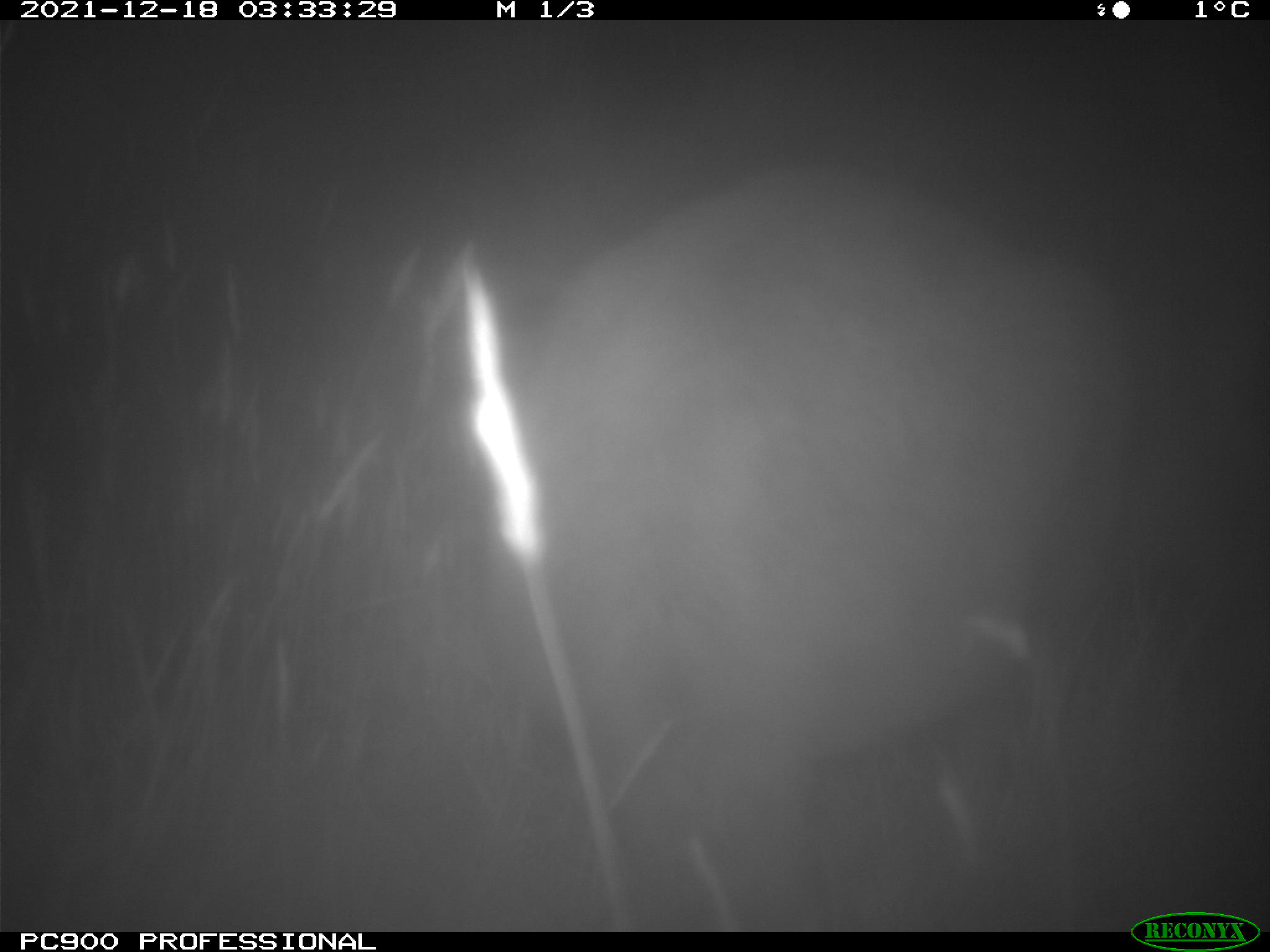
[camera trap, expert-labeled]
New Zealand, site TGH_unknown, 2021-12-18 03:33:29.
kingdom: Animalia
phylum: Chordata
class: Mammalia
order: Diprotodontia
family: Macropodidae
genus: Notamacropus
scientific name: Notamacropus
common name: wallaby